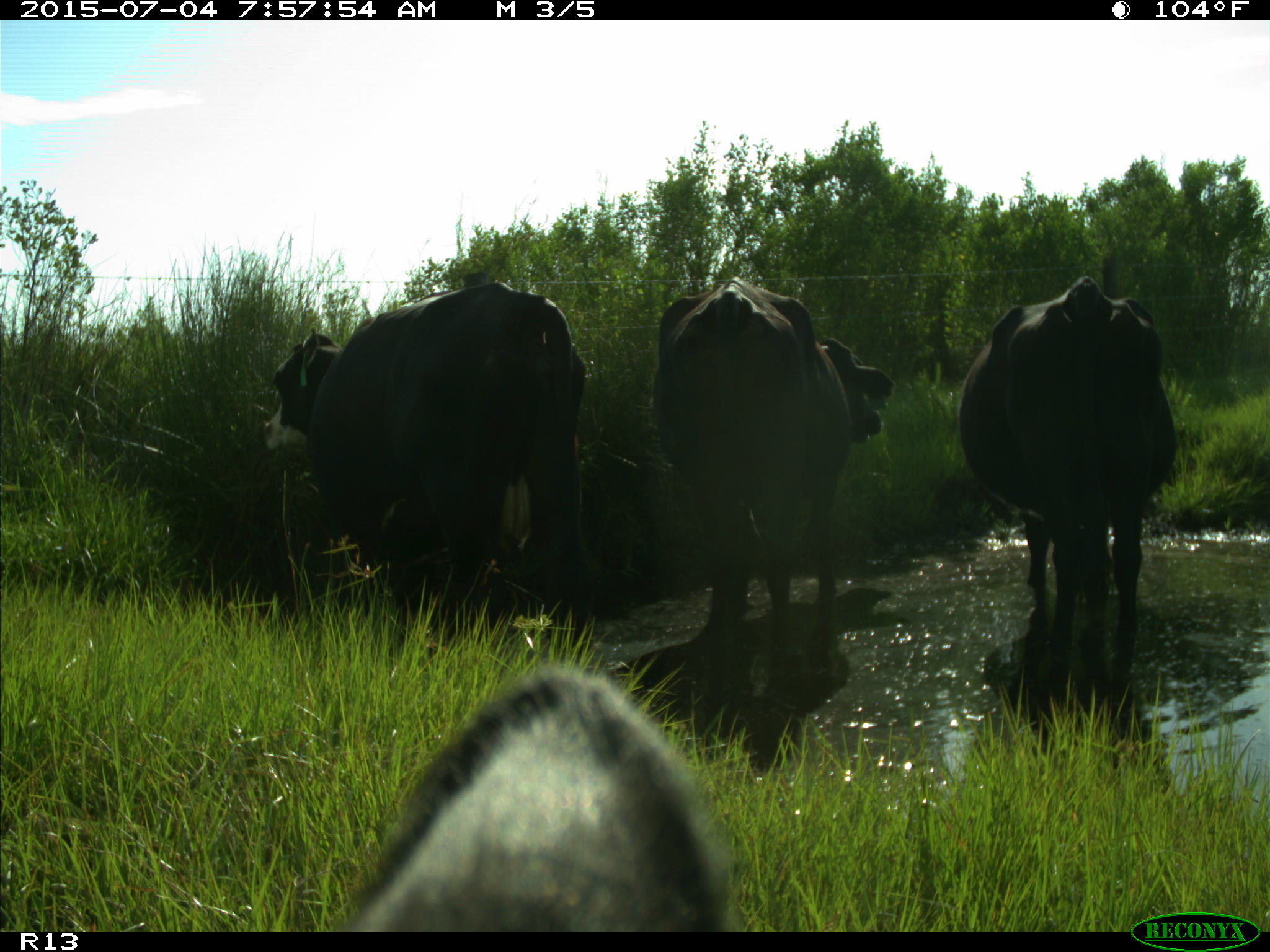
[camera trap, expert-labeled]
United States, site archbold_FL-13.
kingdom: Animalia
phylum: Chordata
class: Mammalia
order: Artiodactyla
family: Bovidae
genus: Bos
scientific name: Bos taurus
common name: domestic cow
Bos taurus (domestic cow).